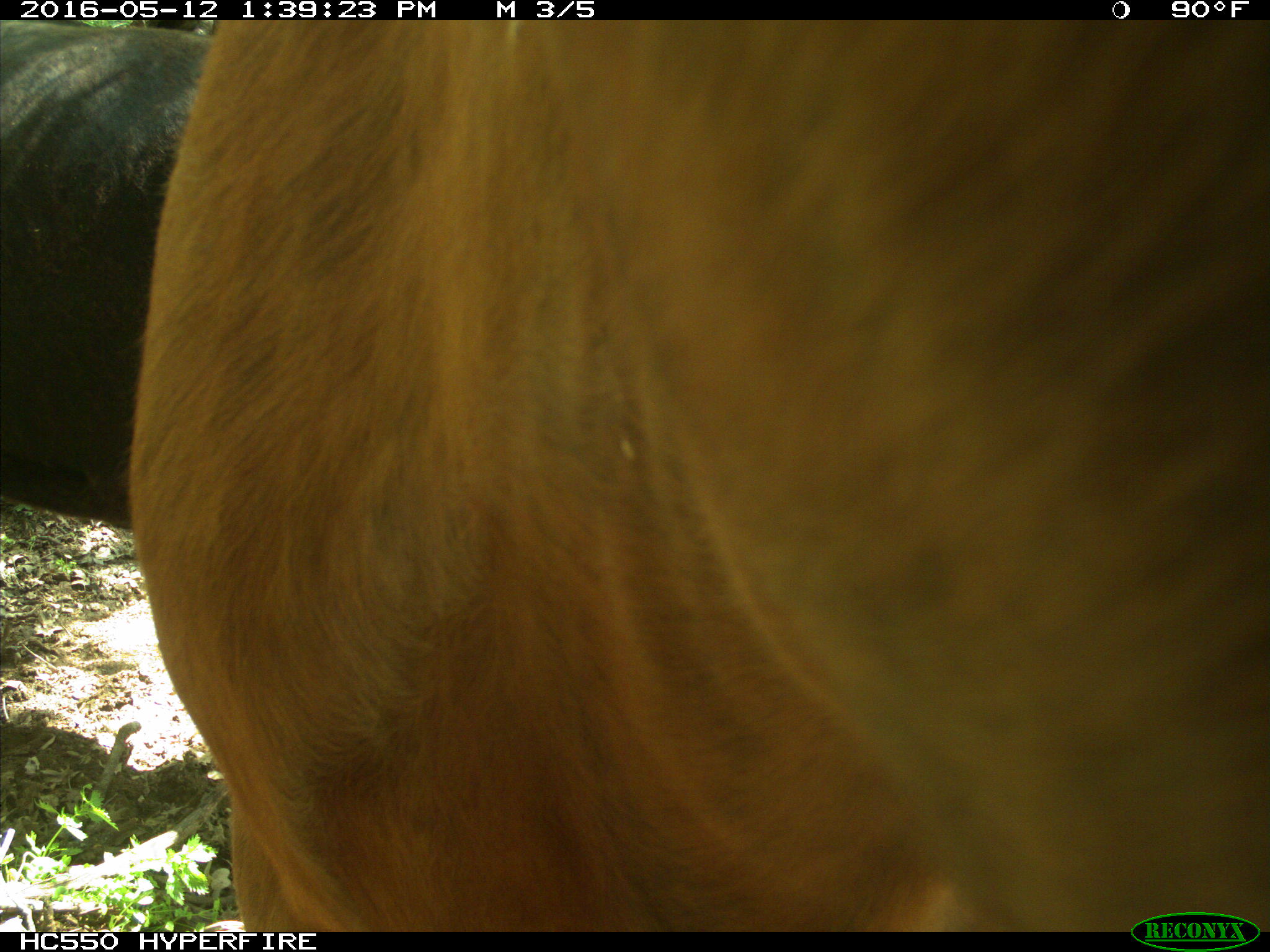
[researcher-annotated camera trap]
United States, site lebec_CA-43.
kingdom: Animalia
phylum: Chordata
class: Mammalia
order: Artiodactyla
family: Bovidae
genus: Bos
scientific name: Bos taurus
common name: domestic cow